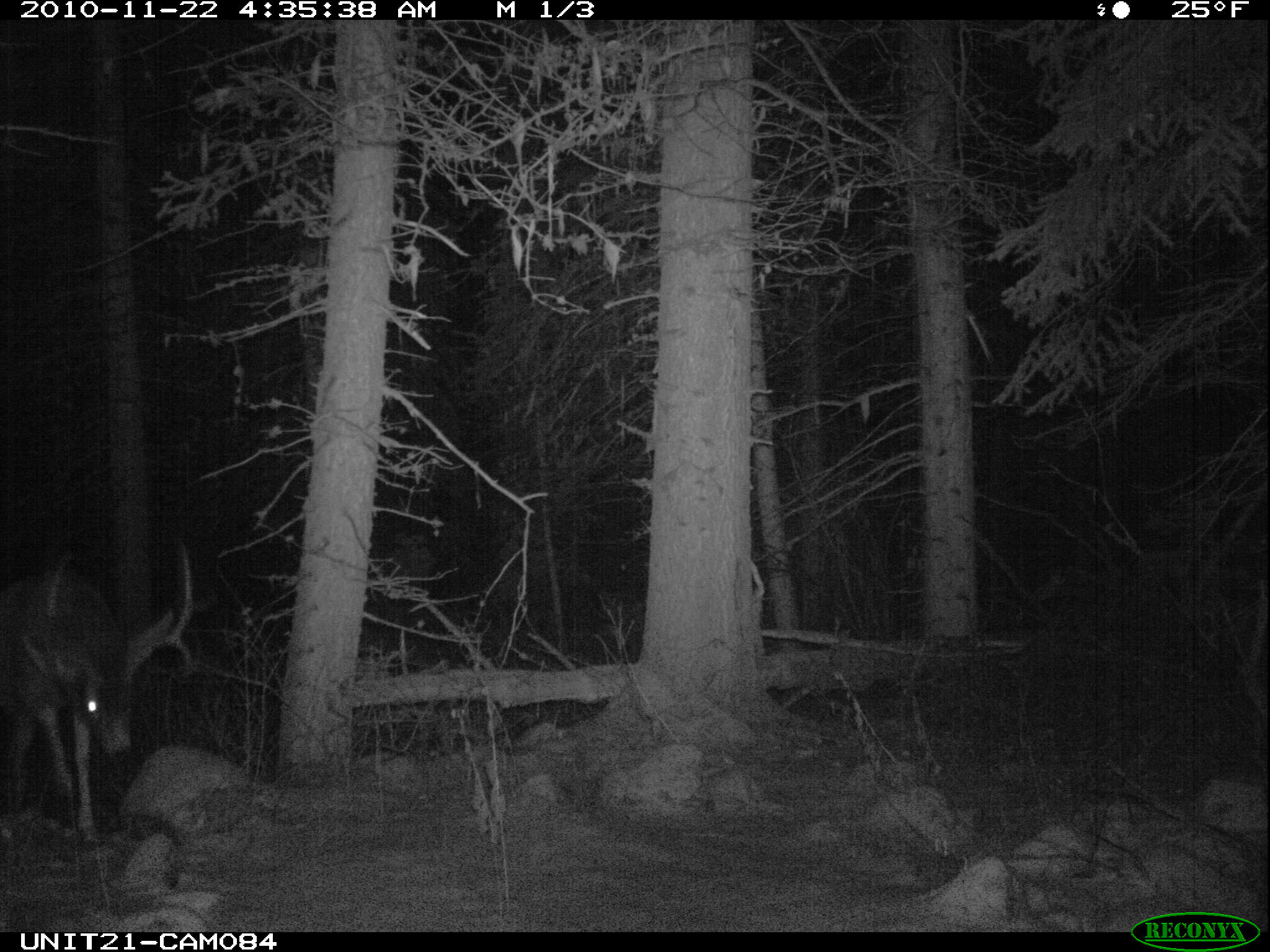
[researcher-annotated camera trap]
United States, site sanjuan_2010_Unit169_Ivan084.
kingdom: Animalia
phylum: Chordata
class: Mammalia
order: Artiodactyla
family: Cervidae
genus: Odocoileus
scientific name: Odocoileus hemionus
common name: mule deer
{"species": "Odocoileus hemionus (mule deer)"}